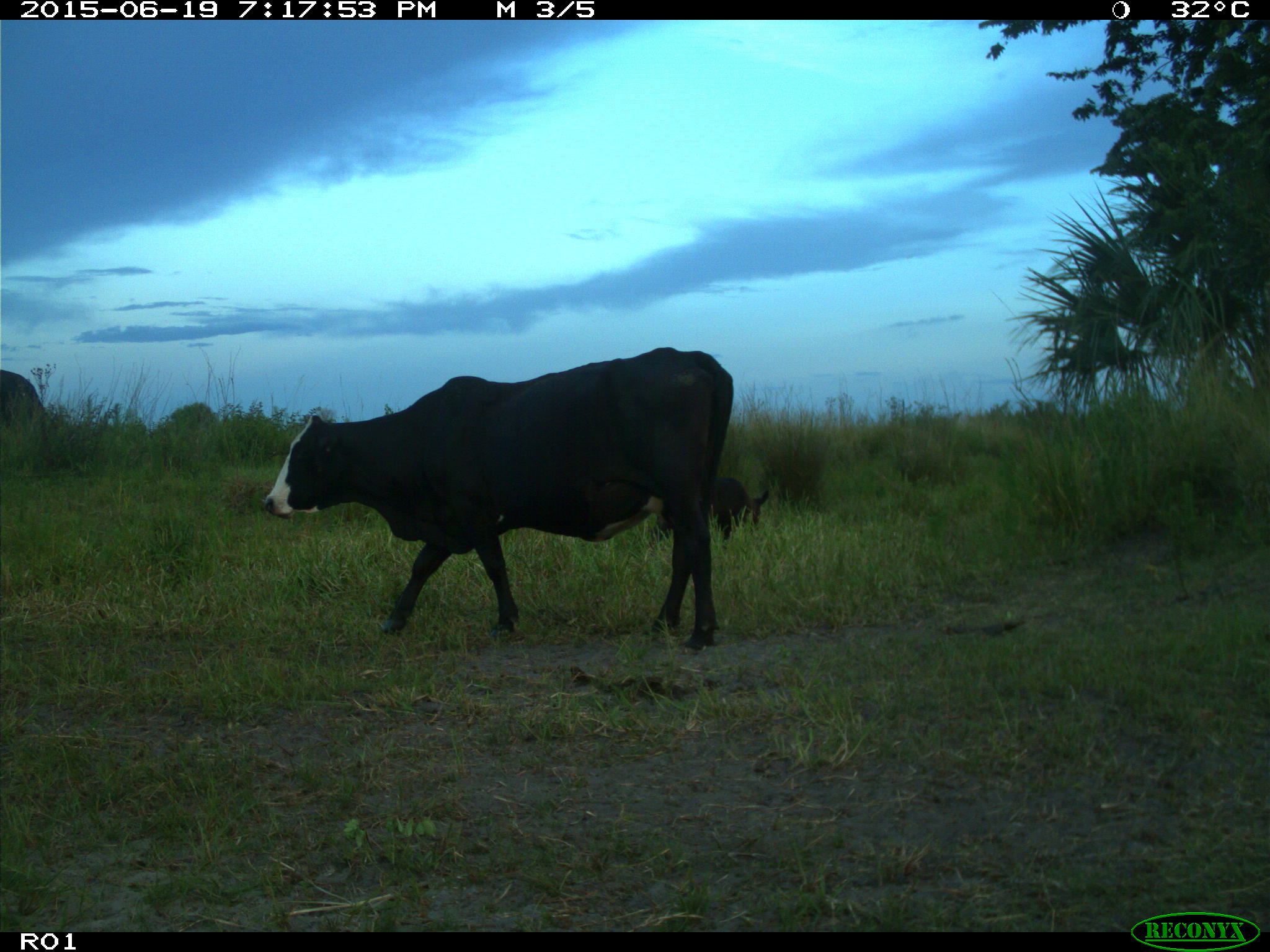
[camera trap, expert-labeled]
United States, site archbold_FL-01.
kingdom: Animalia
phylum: Chordata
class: Mammalia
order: Artiodactyla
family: Bovidae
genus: Bos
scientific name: Bos taurus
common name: domestic cow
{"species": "Bos taurus (domestic cow)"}